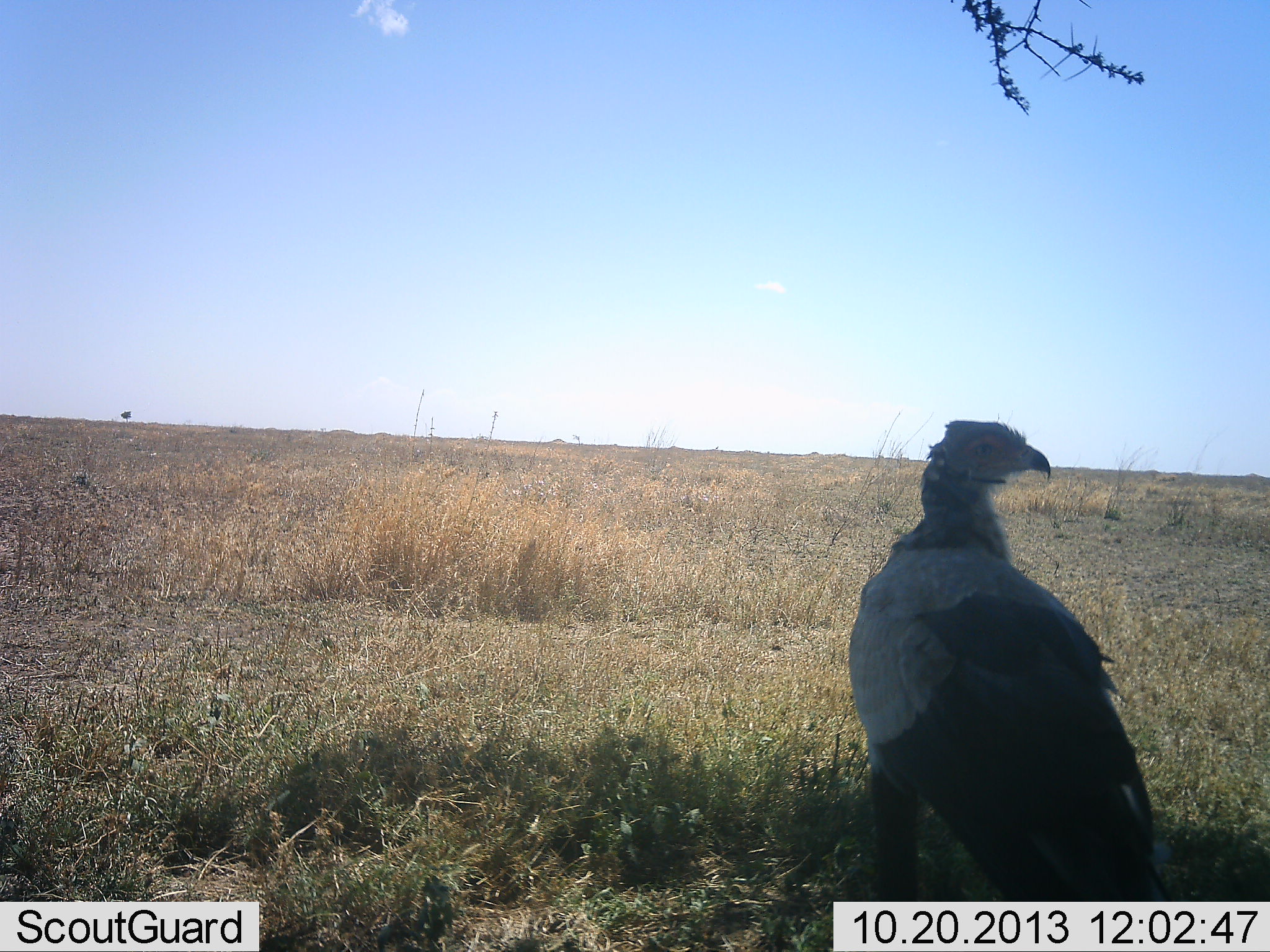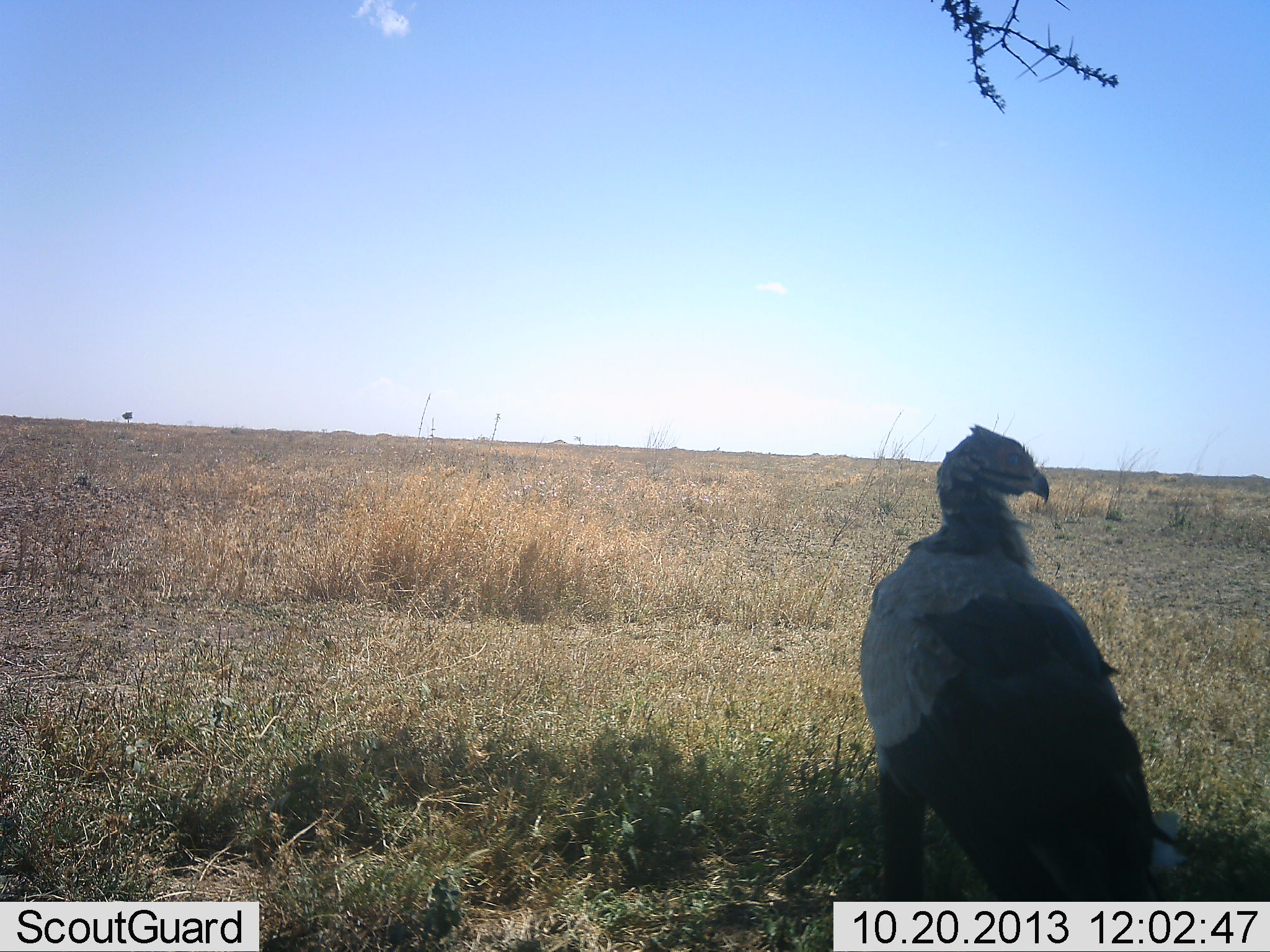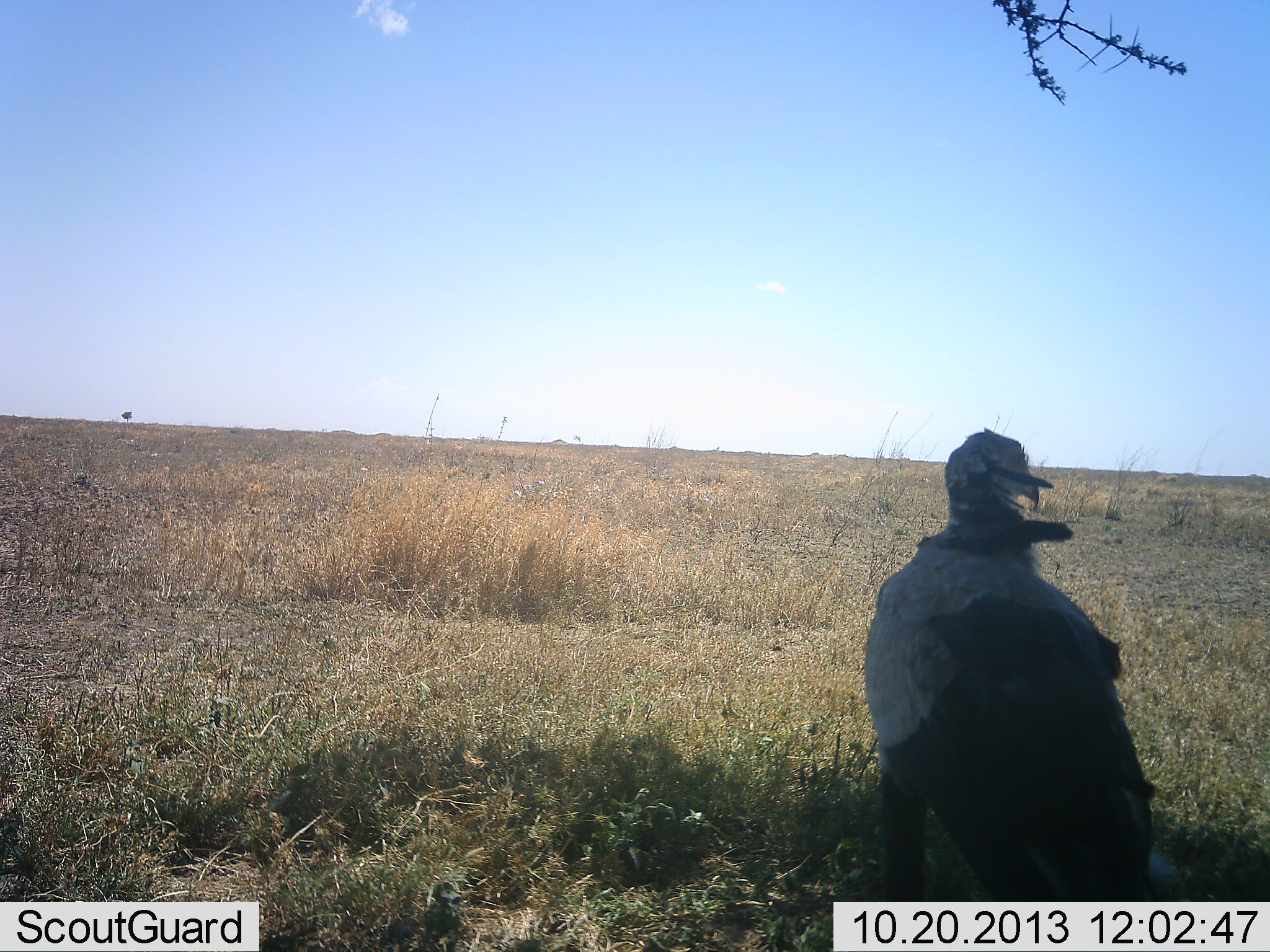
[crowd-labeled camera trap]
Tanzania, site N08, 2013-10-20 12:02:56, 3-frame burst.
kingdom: Animalia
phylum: Chordata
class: Aves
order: Accipitriformes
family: Sagittariidae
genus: Sagittarius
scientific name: Sagittarius serpentarius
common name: secretary bird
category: secretarybird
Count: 1.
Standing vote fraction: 88%.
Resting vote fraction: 8%.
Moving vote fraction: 4%.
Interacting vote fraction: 0%.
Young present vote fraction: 0%.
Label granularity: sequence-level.